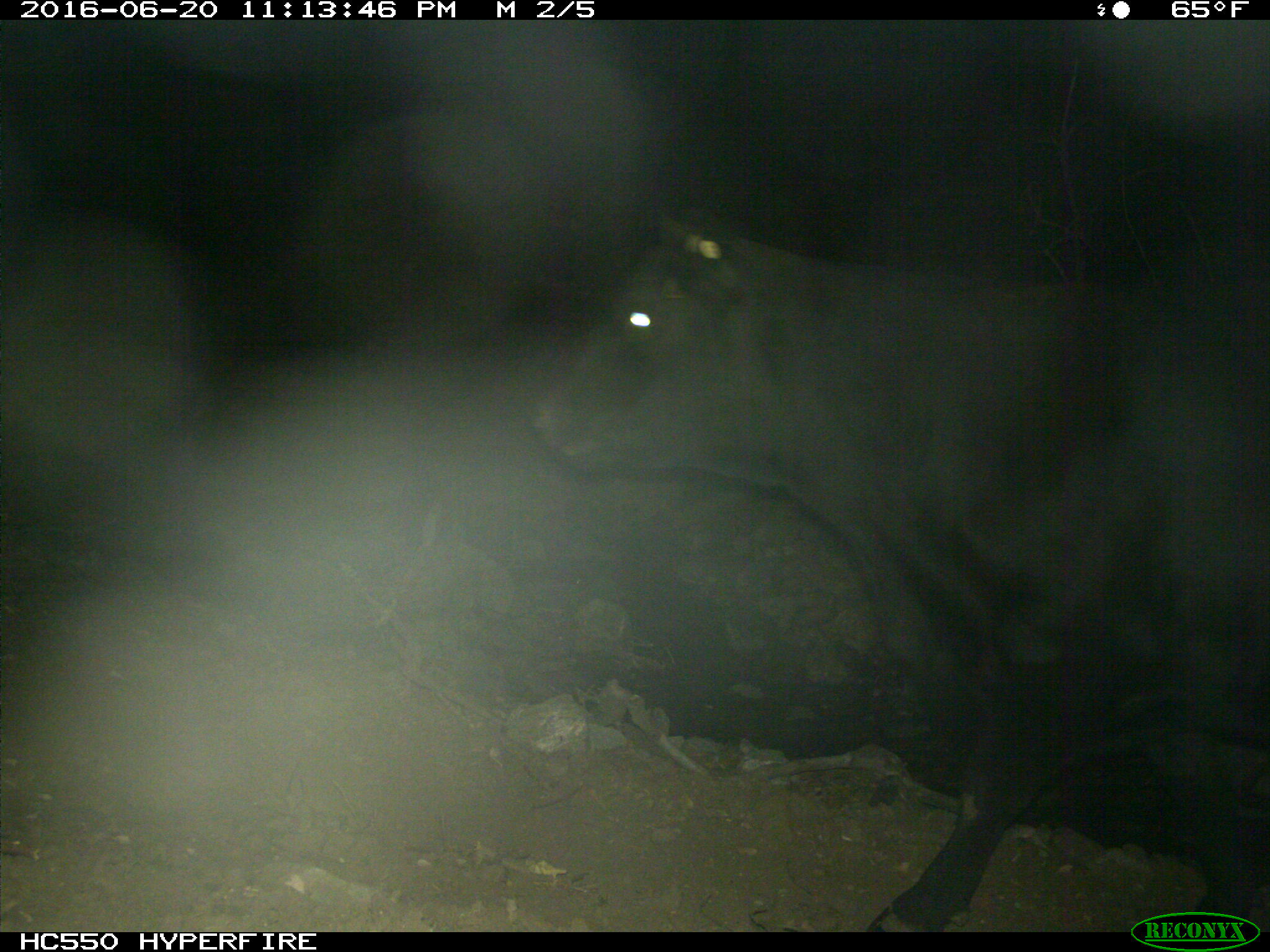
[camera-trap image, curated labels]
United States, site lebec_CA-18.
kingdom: Animalia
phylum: Chordata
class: Mammalia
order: Artiodactyla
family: Bovidae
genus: Bos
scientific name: Bos taurus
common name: domestic cow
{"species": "Bos taurus (domestic cow)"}